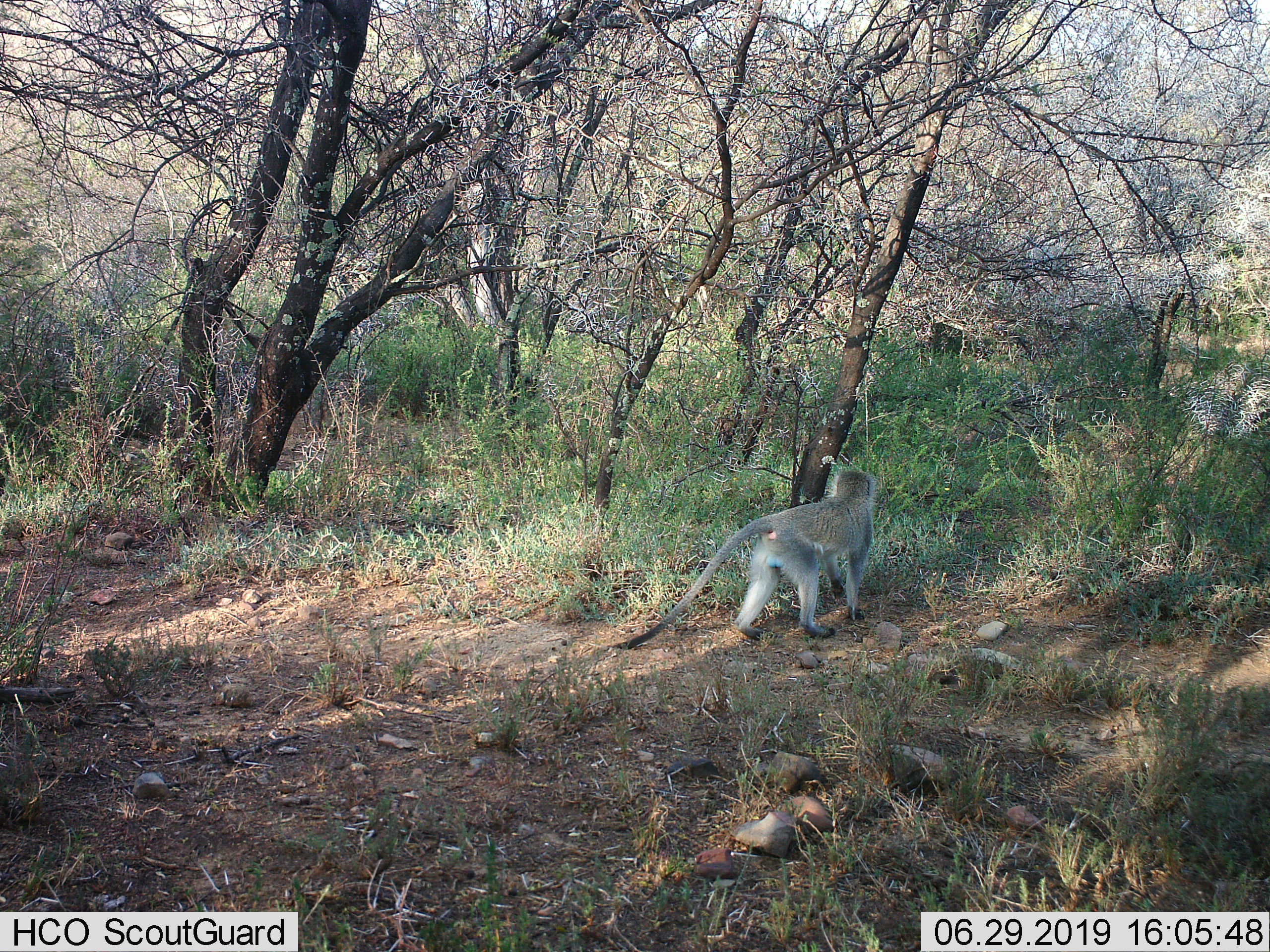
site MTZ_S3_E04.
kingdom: Animalia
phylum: Chordata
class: Mammalia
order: Primates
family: Cercopithecidae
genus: Chlorocebus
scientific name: Chlorocebus pygerythrus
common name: vervet monkey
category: monkeyvervet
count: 1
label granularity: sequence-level